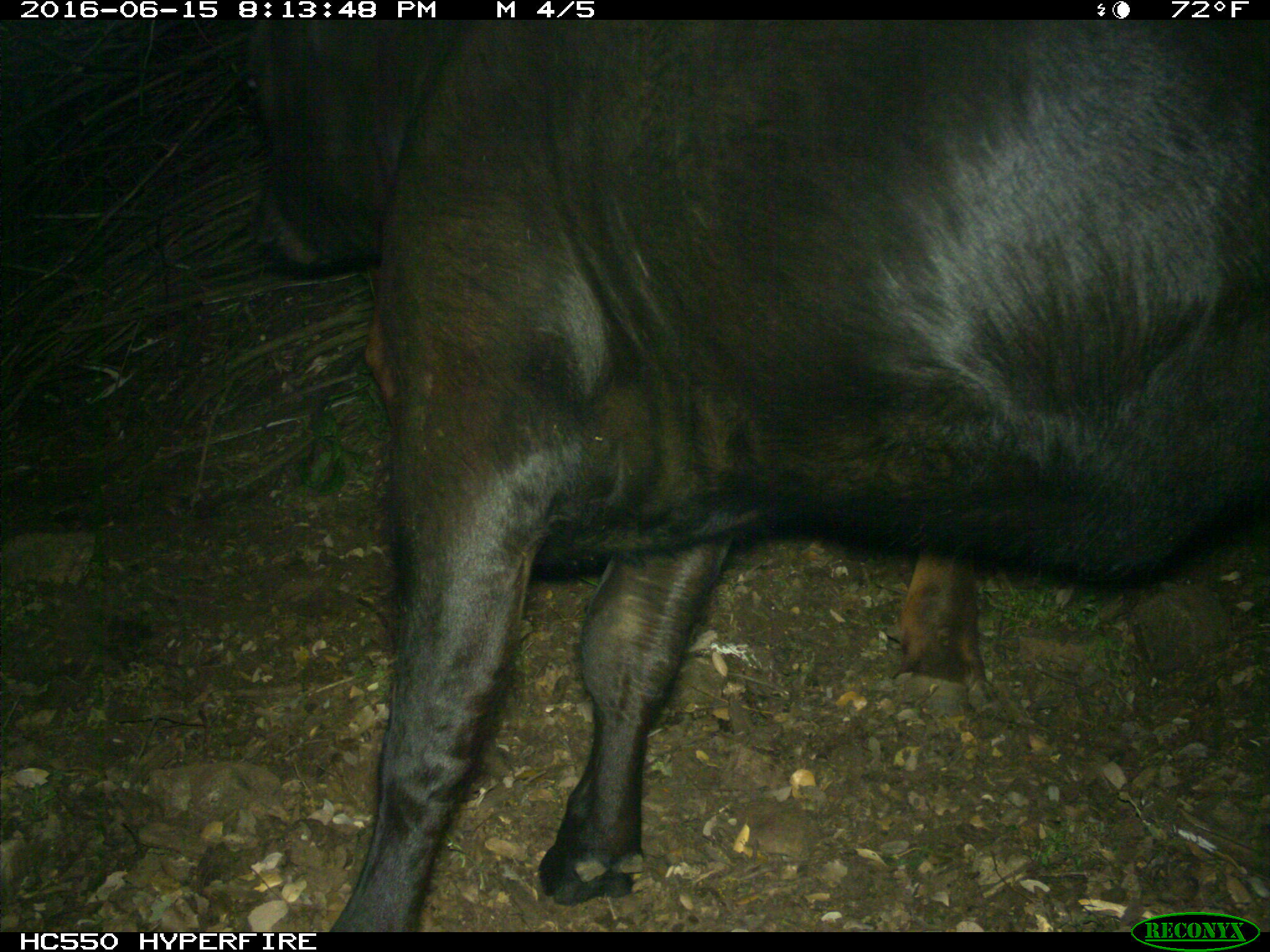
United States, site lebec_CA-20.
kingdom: Animalia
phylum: Chordata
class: Mammalia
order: Artiodactyla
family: Bovidae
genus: Bos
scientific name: Bos taurus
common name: domestic cow